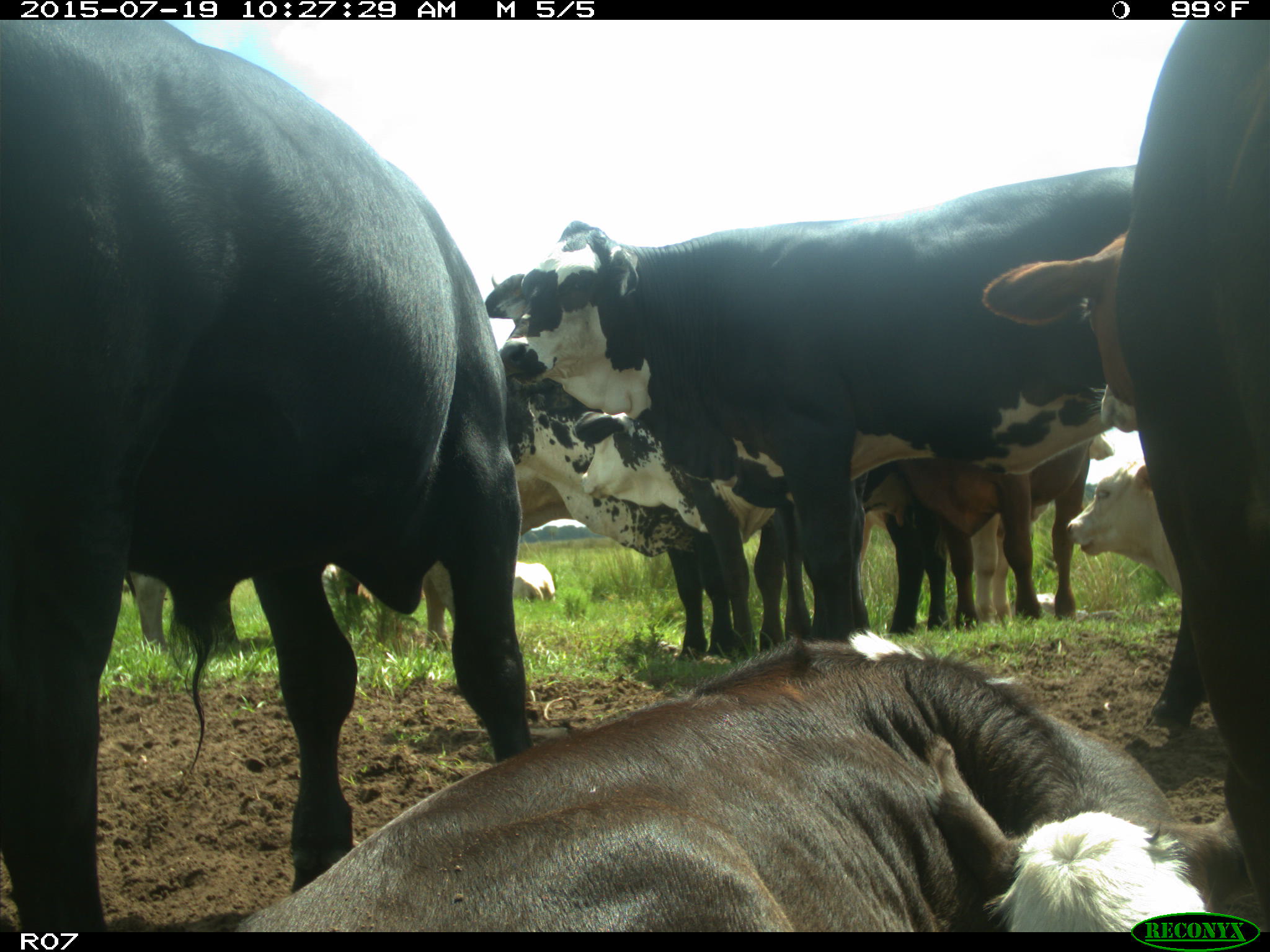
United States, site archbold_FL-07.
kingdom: Animalia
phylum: Chordata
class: Mammalia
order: Artiodactyla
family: Bovidae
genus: Bos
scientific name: Bos taurus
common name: domestic cow